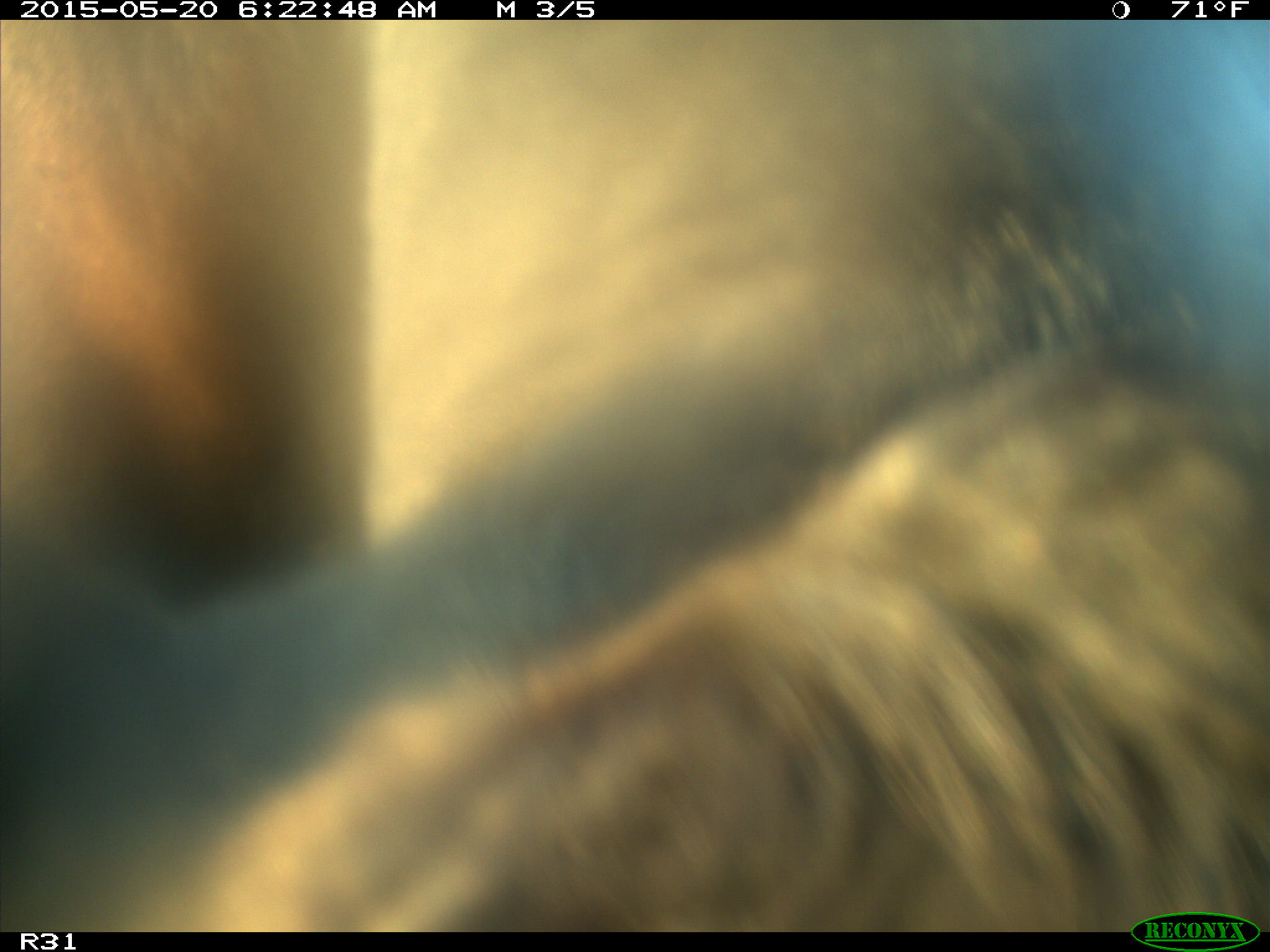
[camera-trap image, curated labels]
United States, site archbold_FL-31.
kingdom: Animalia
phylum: Chordata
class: Mammalia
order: Artiodactyla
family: Bovidae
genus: Bos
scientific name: Bos taurus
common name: domestic cow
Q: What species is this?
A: Bos taurus (domestic cow).